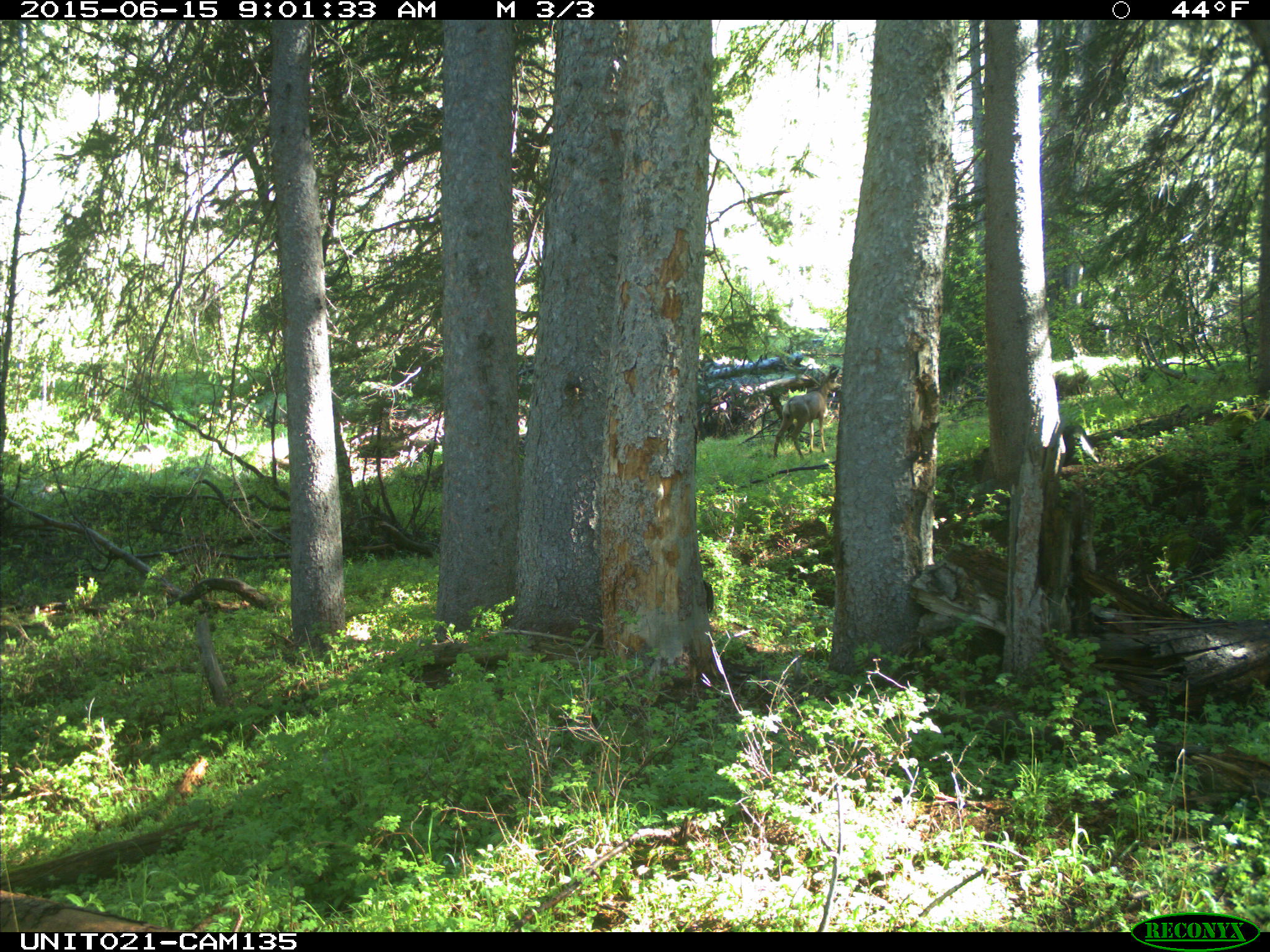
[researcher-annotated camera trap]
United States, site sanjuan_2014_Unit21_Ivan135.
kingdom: Animalia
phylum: Chordata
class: Mammalia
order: Artiodactyla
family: Cervidae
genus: Odocoileus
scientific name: Odocoileus hemionus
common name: mule deer